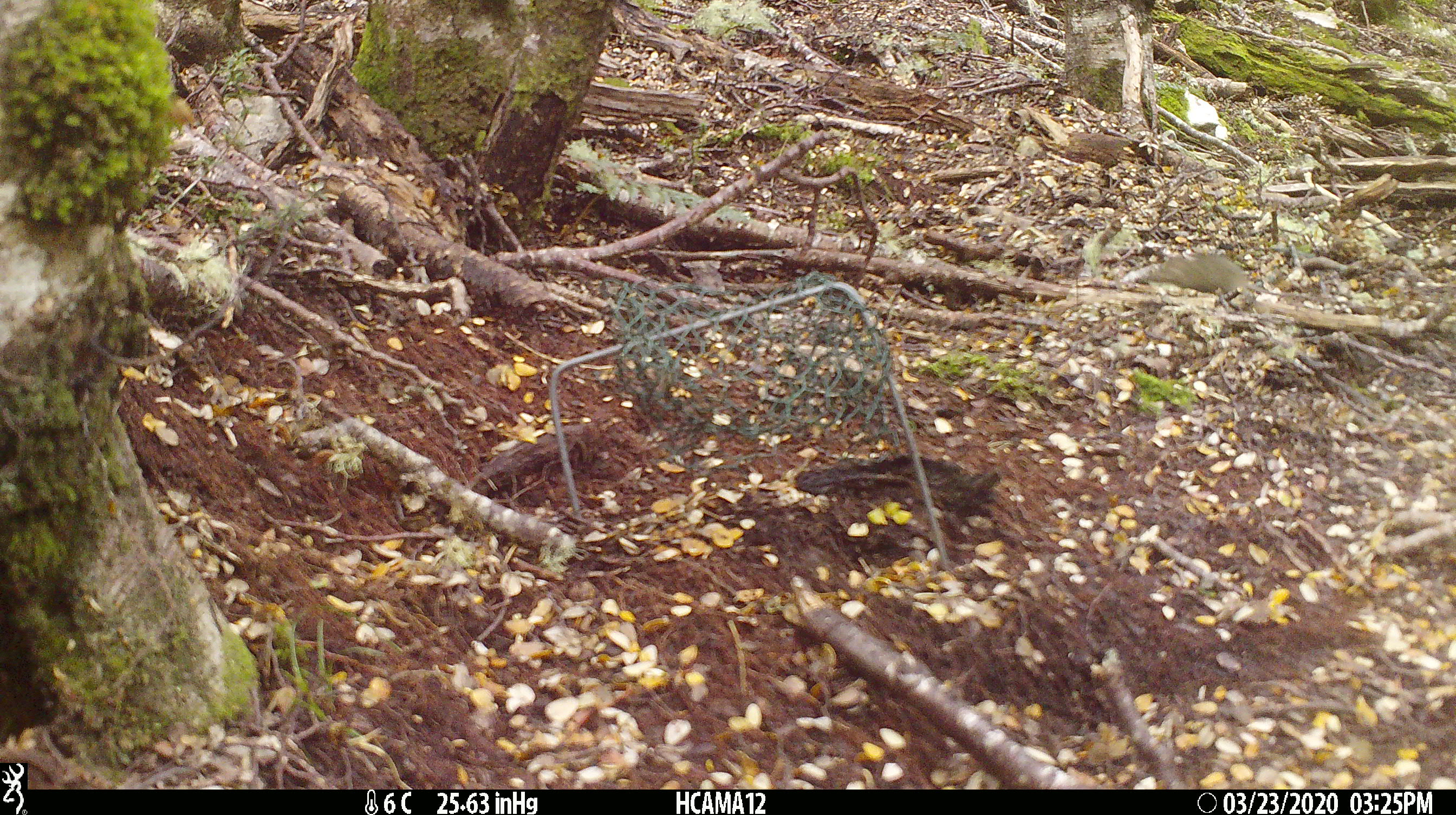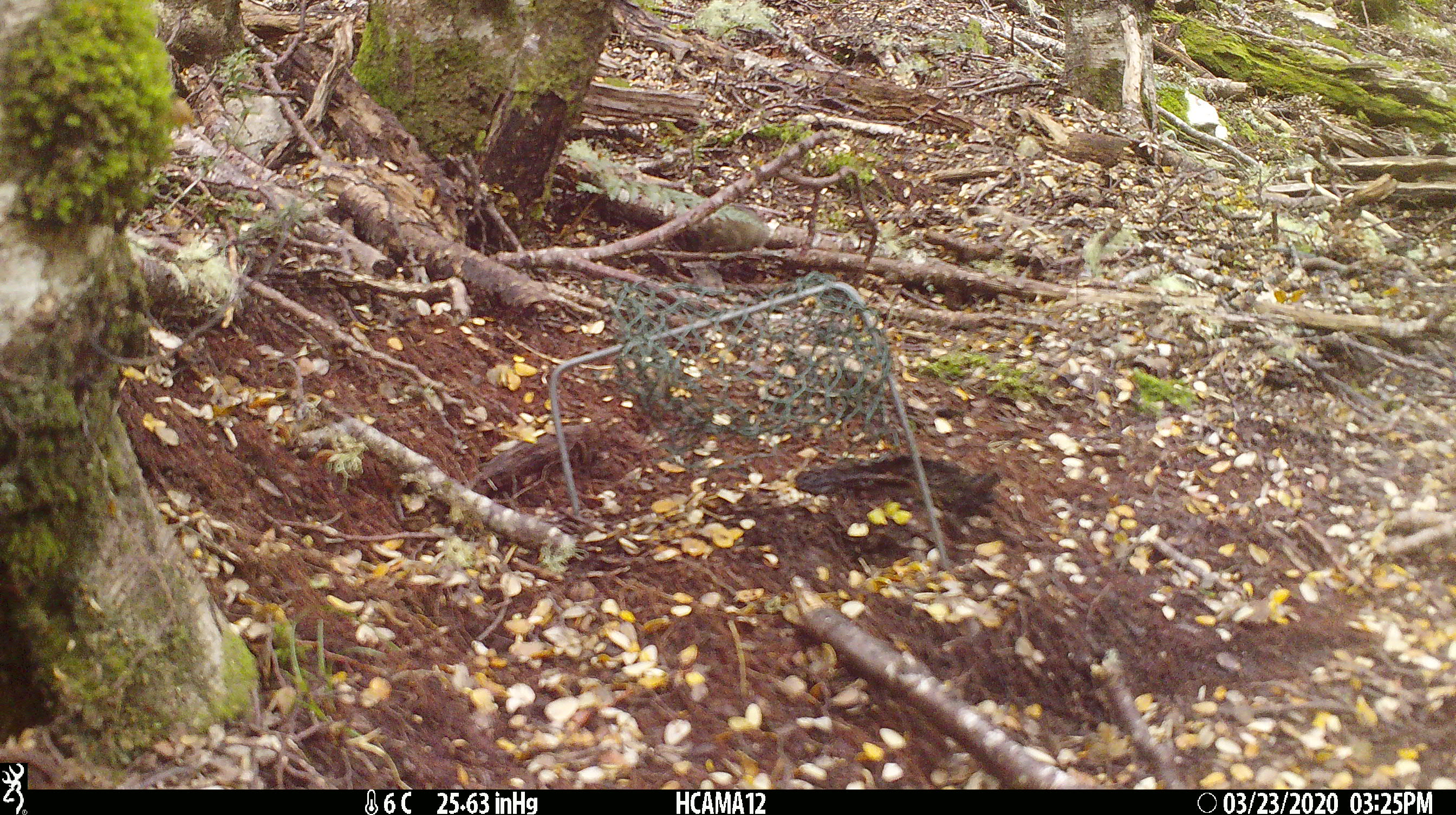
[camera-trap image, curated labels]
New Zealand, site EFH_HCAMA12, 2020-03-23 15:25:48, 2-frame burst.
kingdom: Animalia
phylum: Chordata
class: Mammalia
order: Rodentia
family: Muridae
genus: Mus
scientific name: Mus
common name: mouse